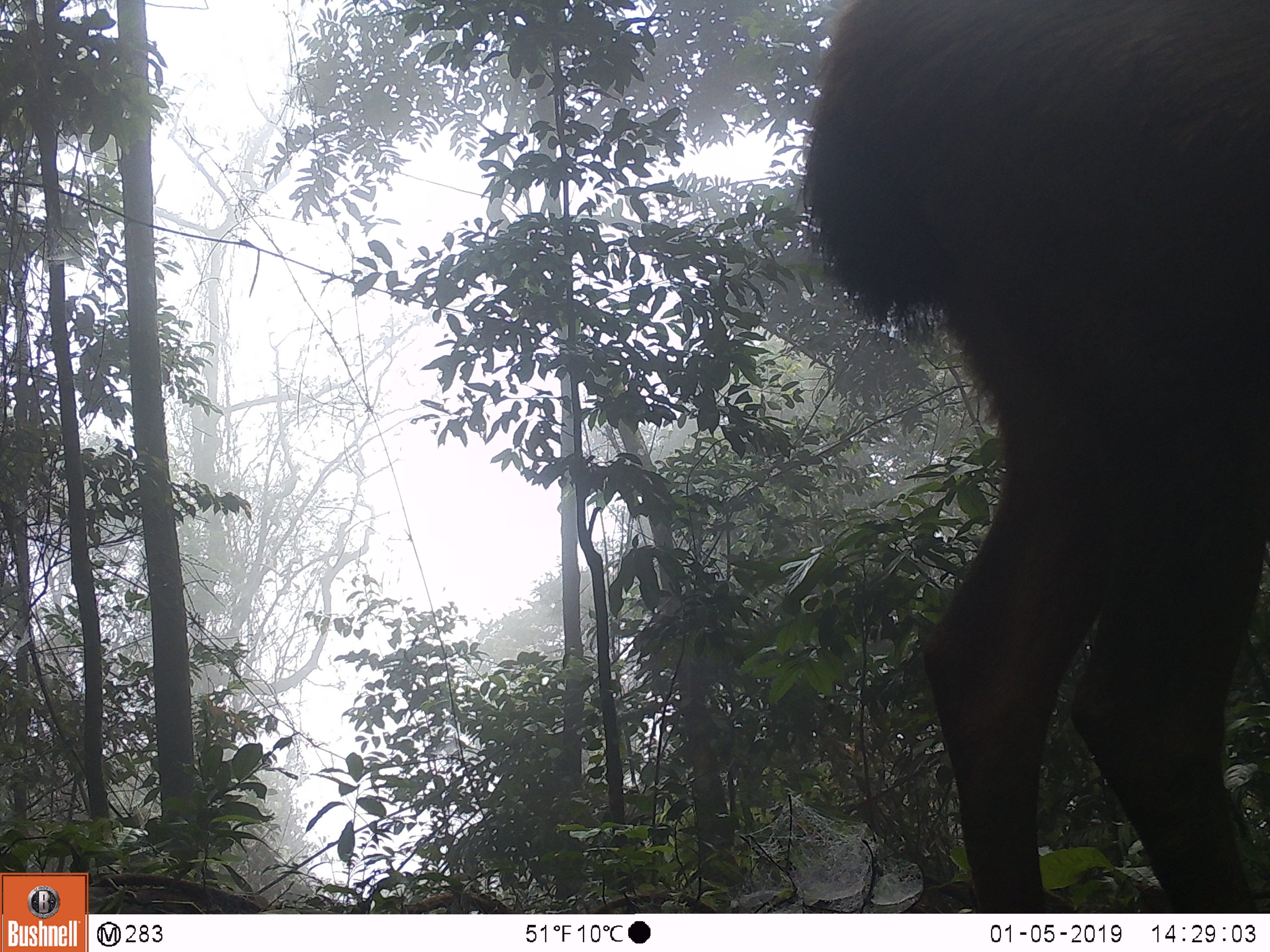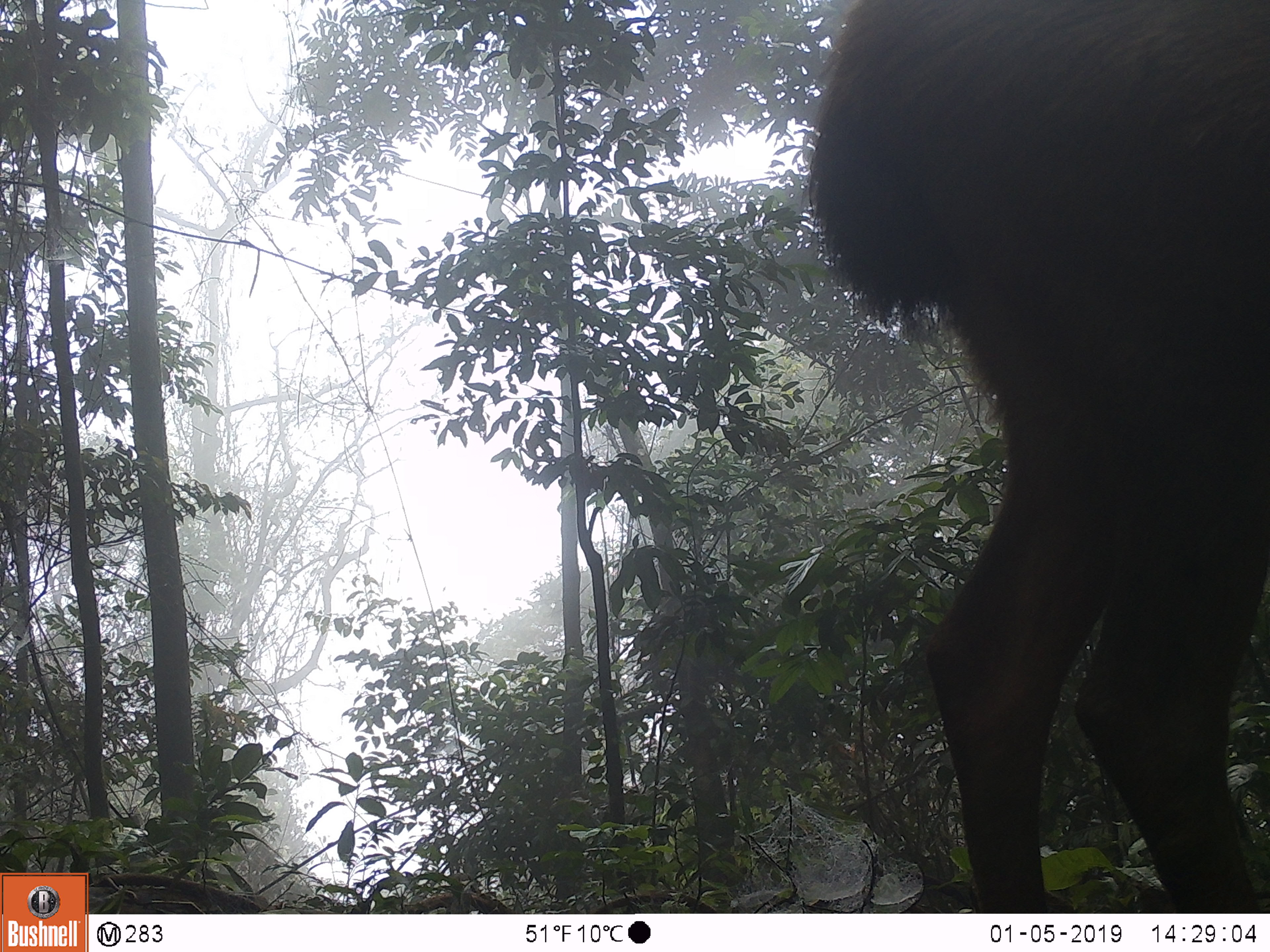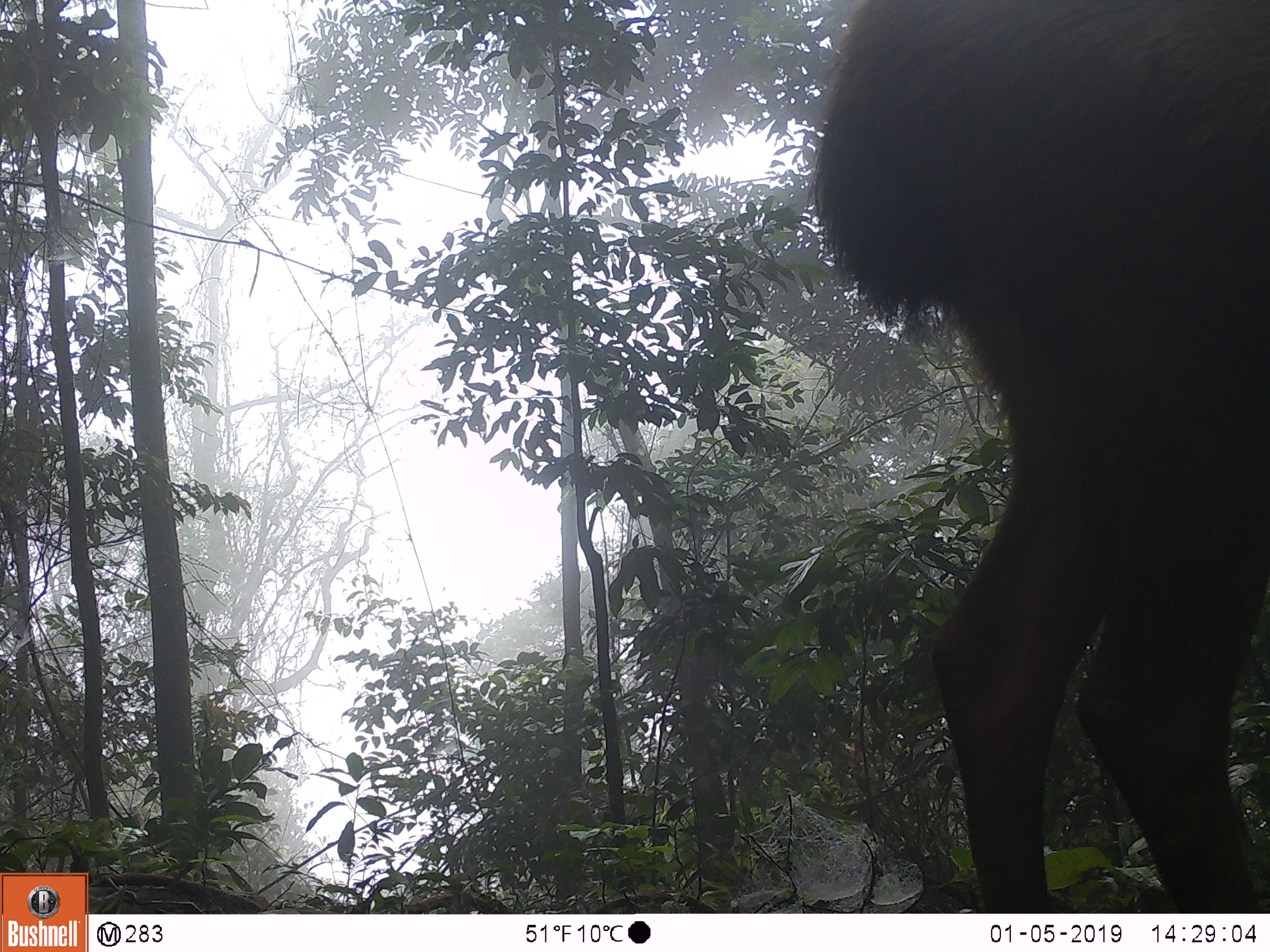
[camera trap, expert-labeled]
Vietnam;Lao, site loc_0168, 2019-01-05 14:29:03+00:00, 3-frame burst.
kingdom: Animalia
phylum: Chordata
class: Mammalia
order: Artiodactyla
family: Cervidae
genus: Rusa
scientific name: Rusa unicolor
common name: sambar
Sambar (Rusa unicolor). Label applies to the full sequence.